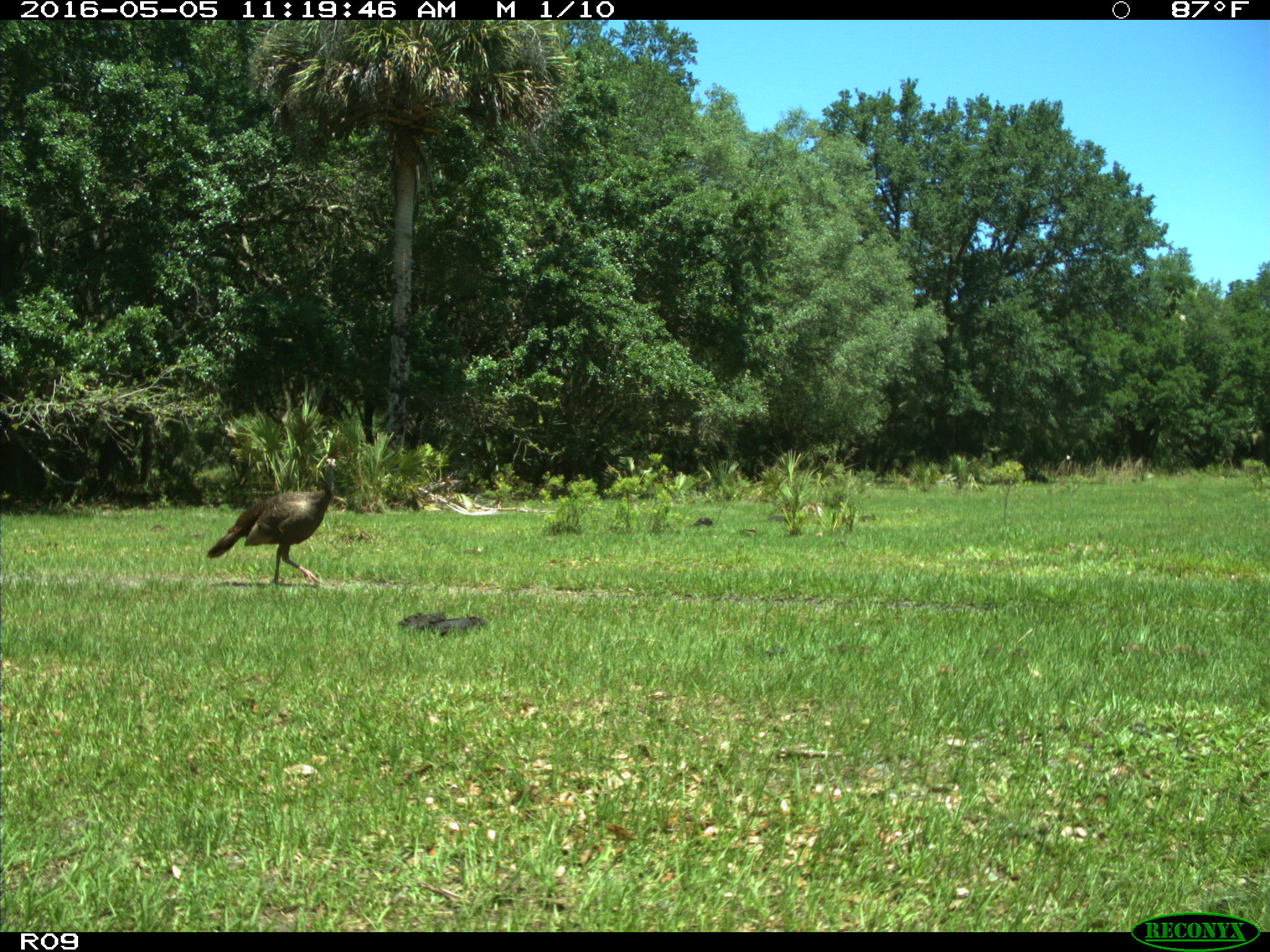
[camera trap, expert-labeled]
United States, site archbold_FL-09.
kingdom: Animalia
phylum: Chordata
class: Aves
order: Galliformes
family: Phasianidae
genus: Meleagris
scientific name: Meleagris gallopavo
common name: wild turkey